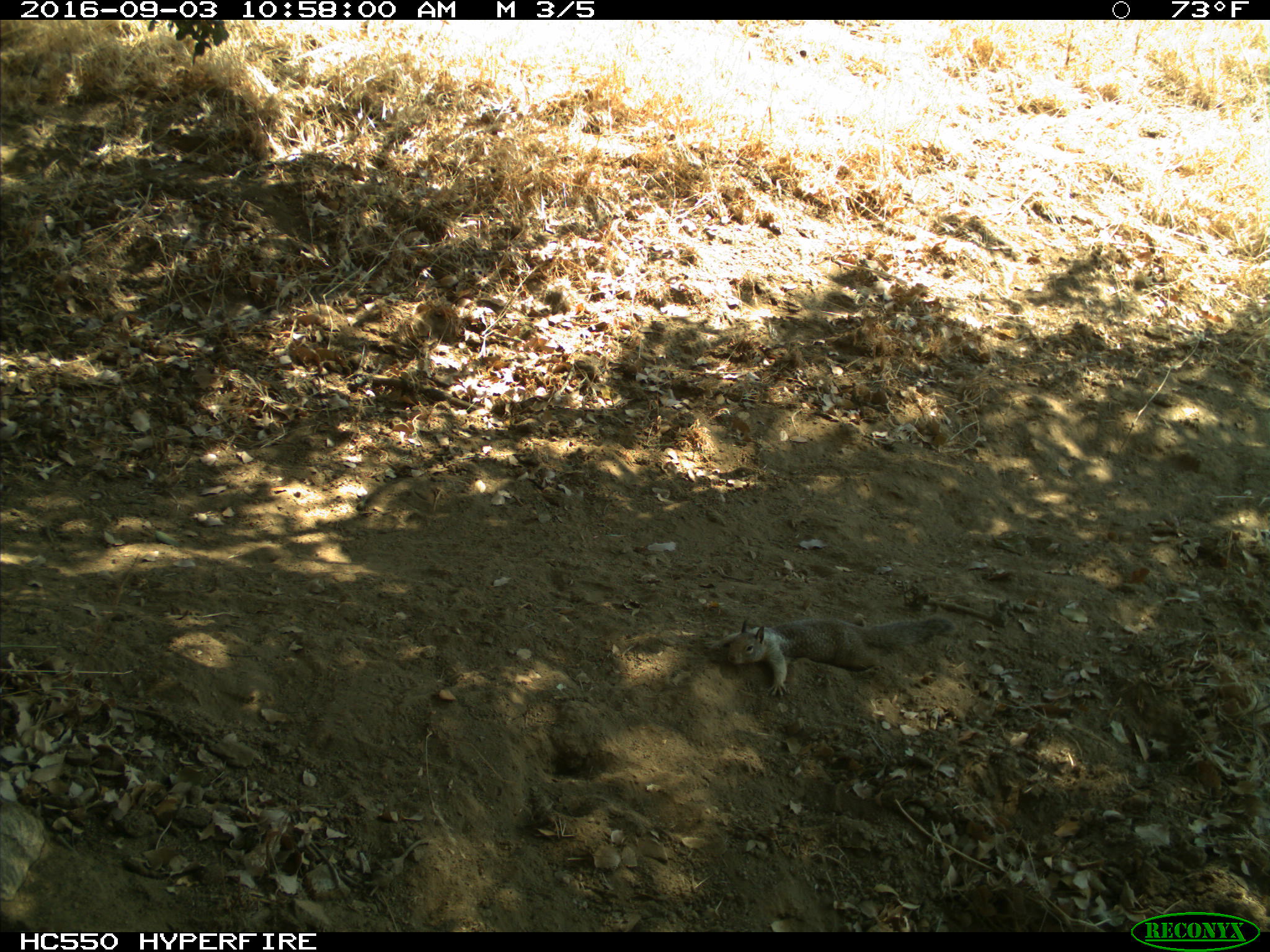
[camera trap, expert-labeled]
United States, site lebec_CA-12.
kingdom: Animalia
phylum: Chordata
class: Mammalia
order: Rodentia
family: Sciuridae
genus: Otospermophilus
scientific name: Otospermophilus beecheyi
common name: california ground squirrel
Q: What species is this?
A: Otospermophilus beecheyi (california ground squirrel).